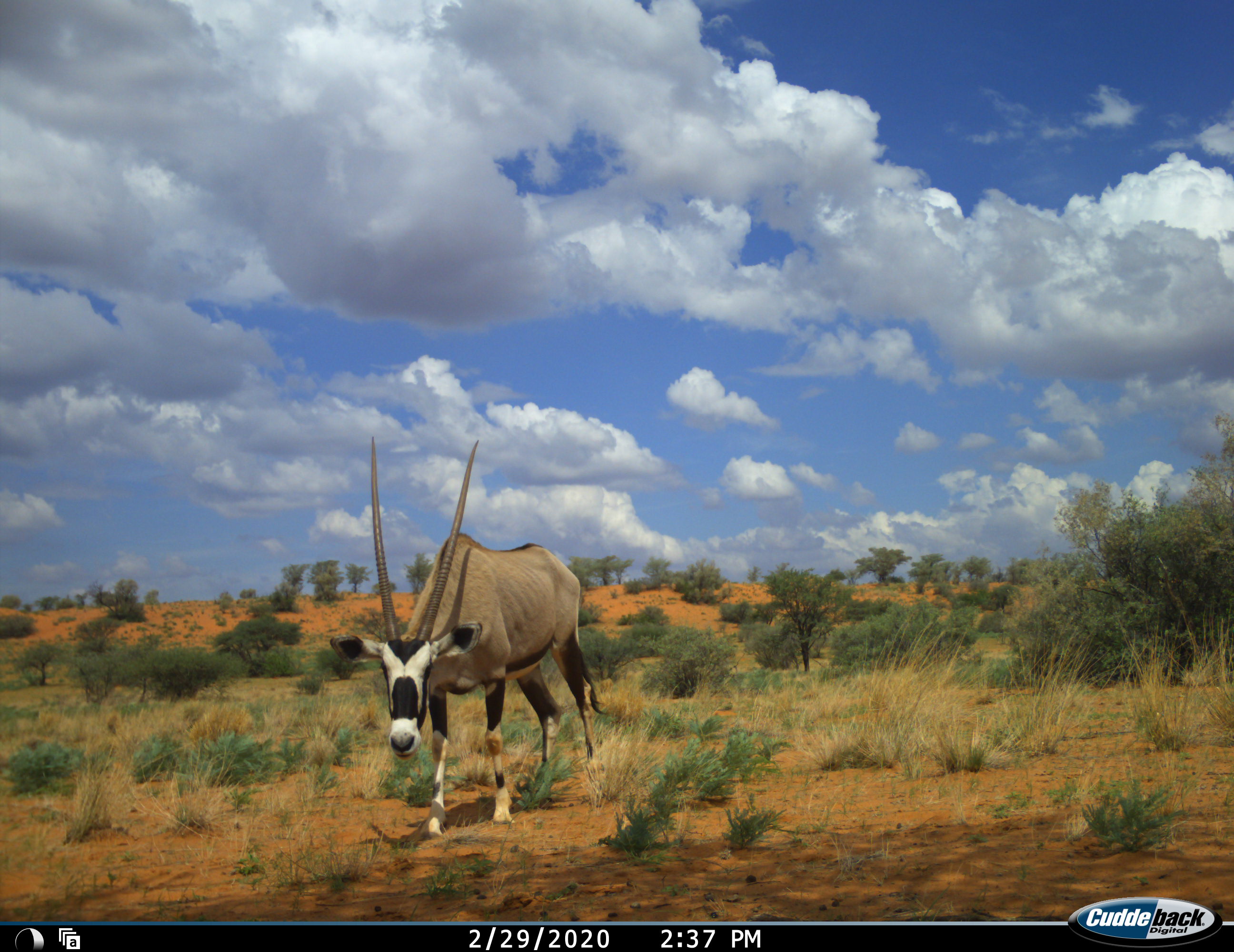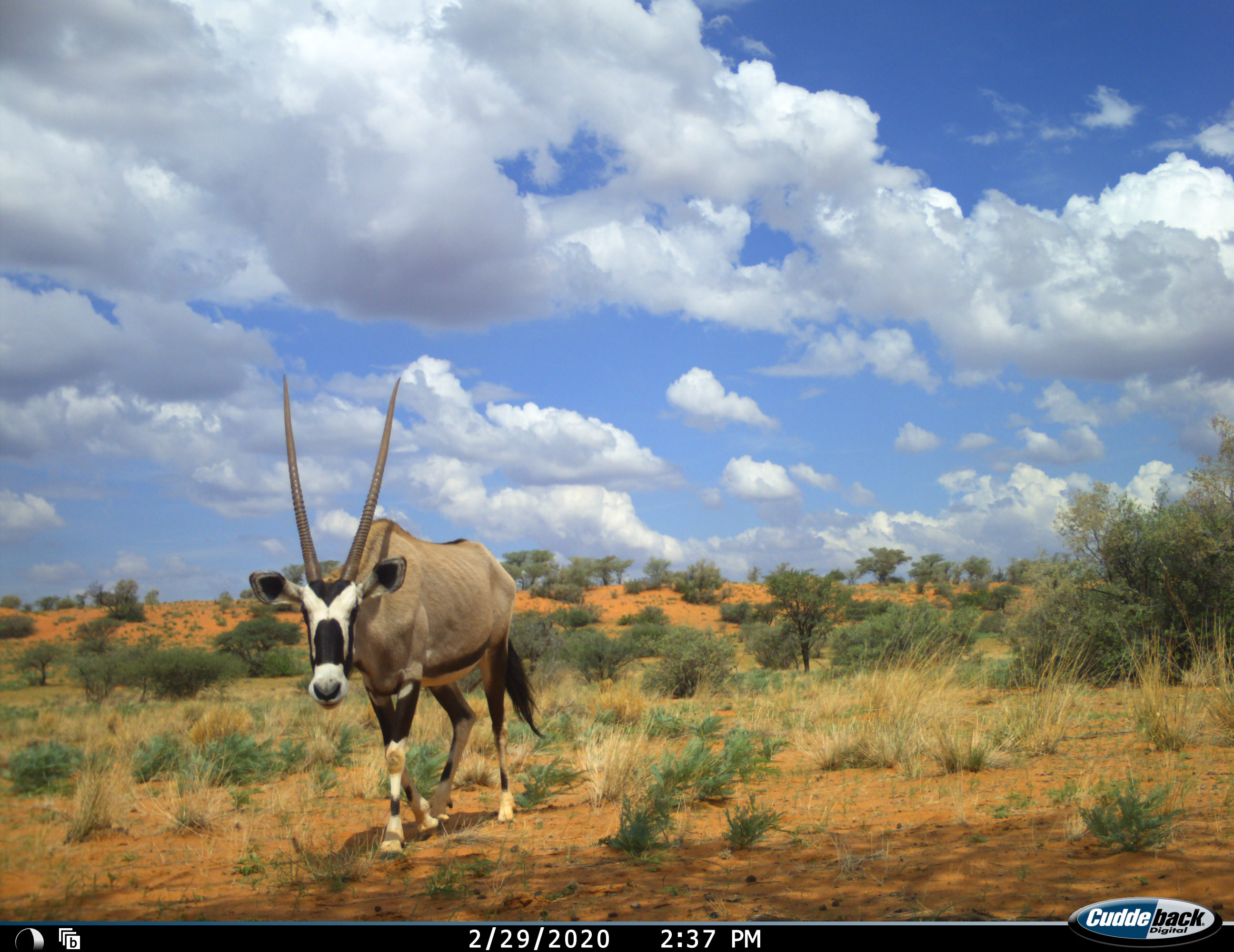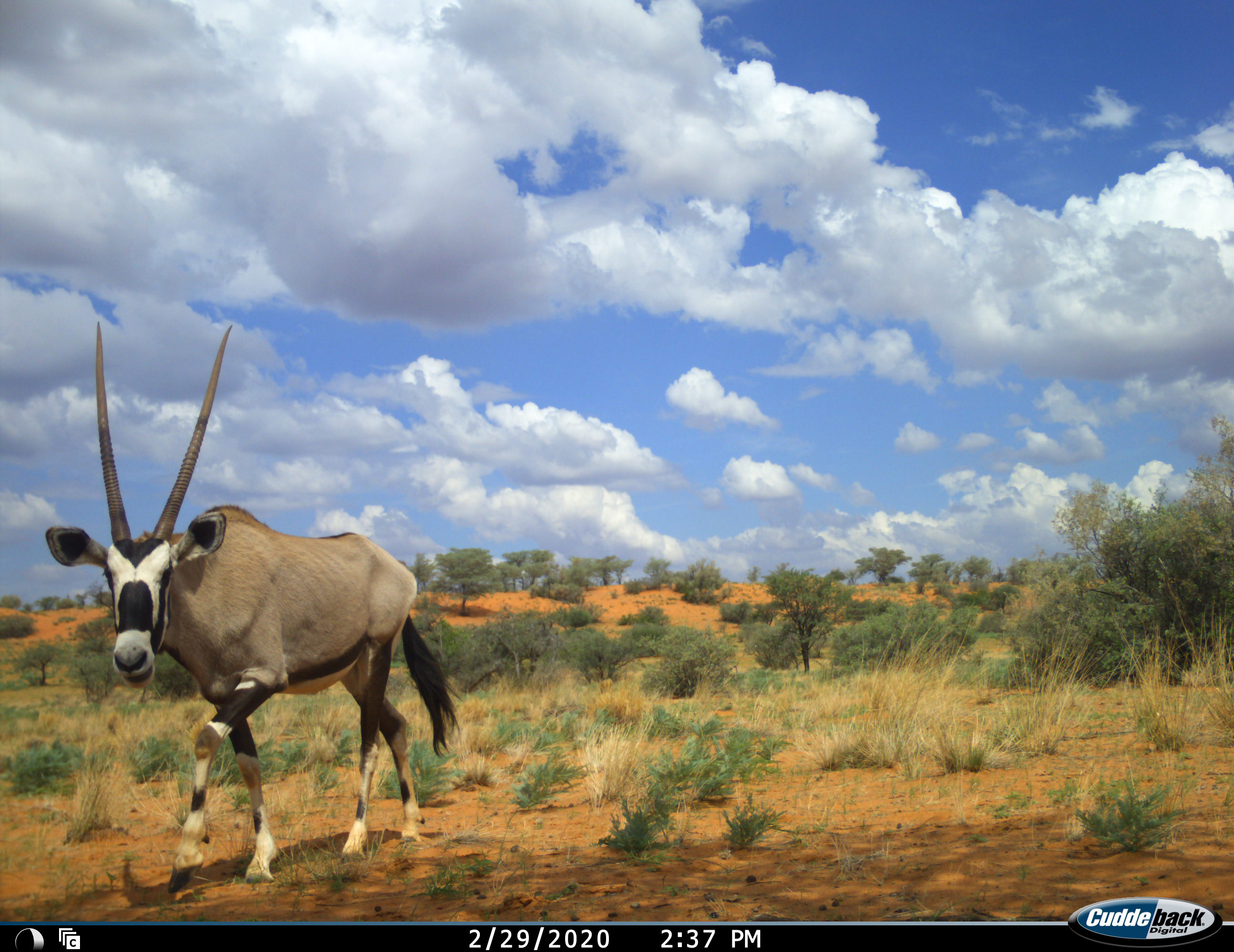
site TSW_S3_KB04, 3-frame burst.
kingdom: Animalia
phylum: Chordata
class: Mammalia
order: Artiodactyla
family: Bovidae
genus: Oryx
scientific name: Oryx gazella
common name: gemsbok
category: oryx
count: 1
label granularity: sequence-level